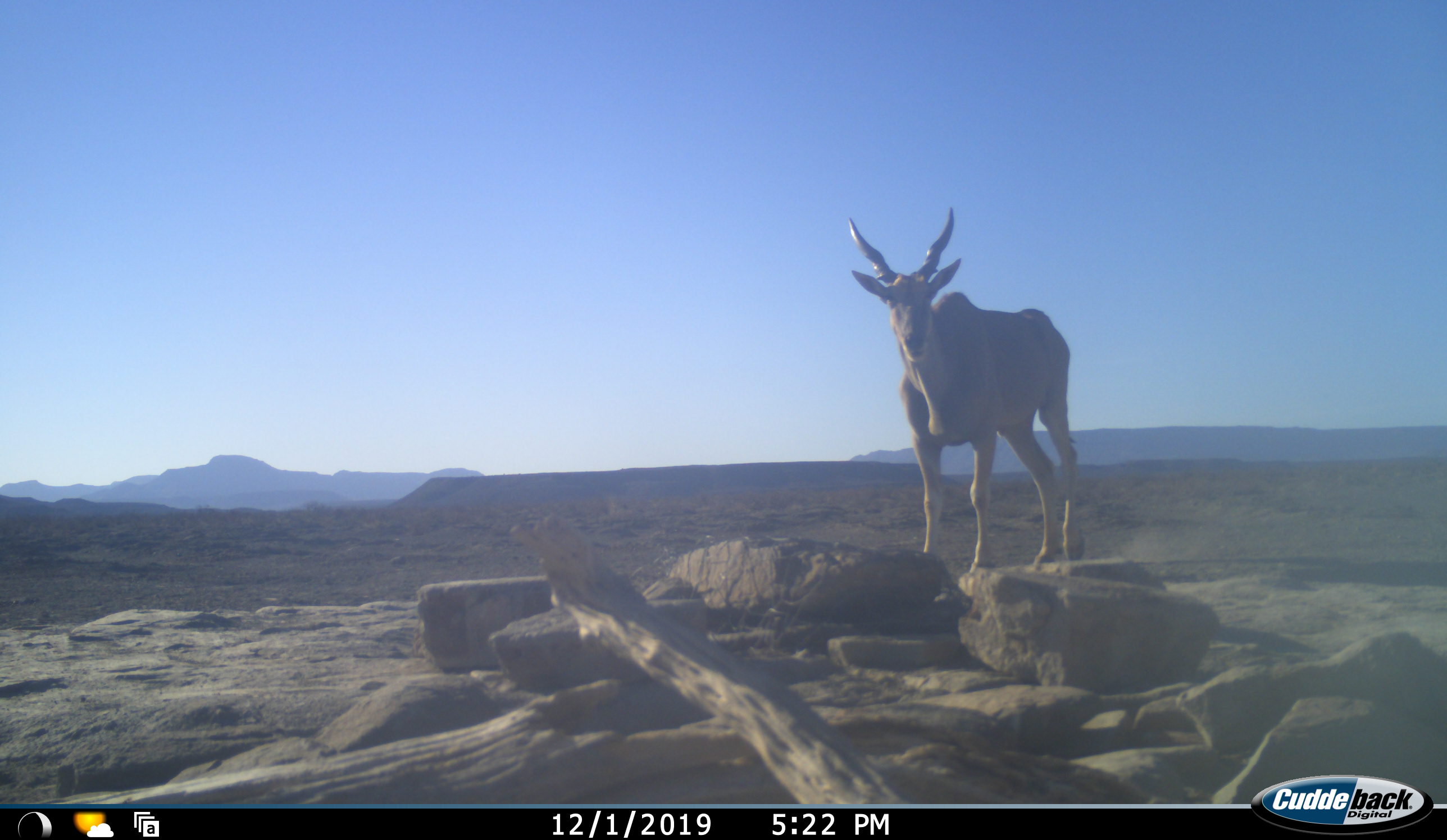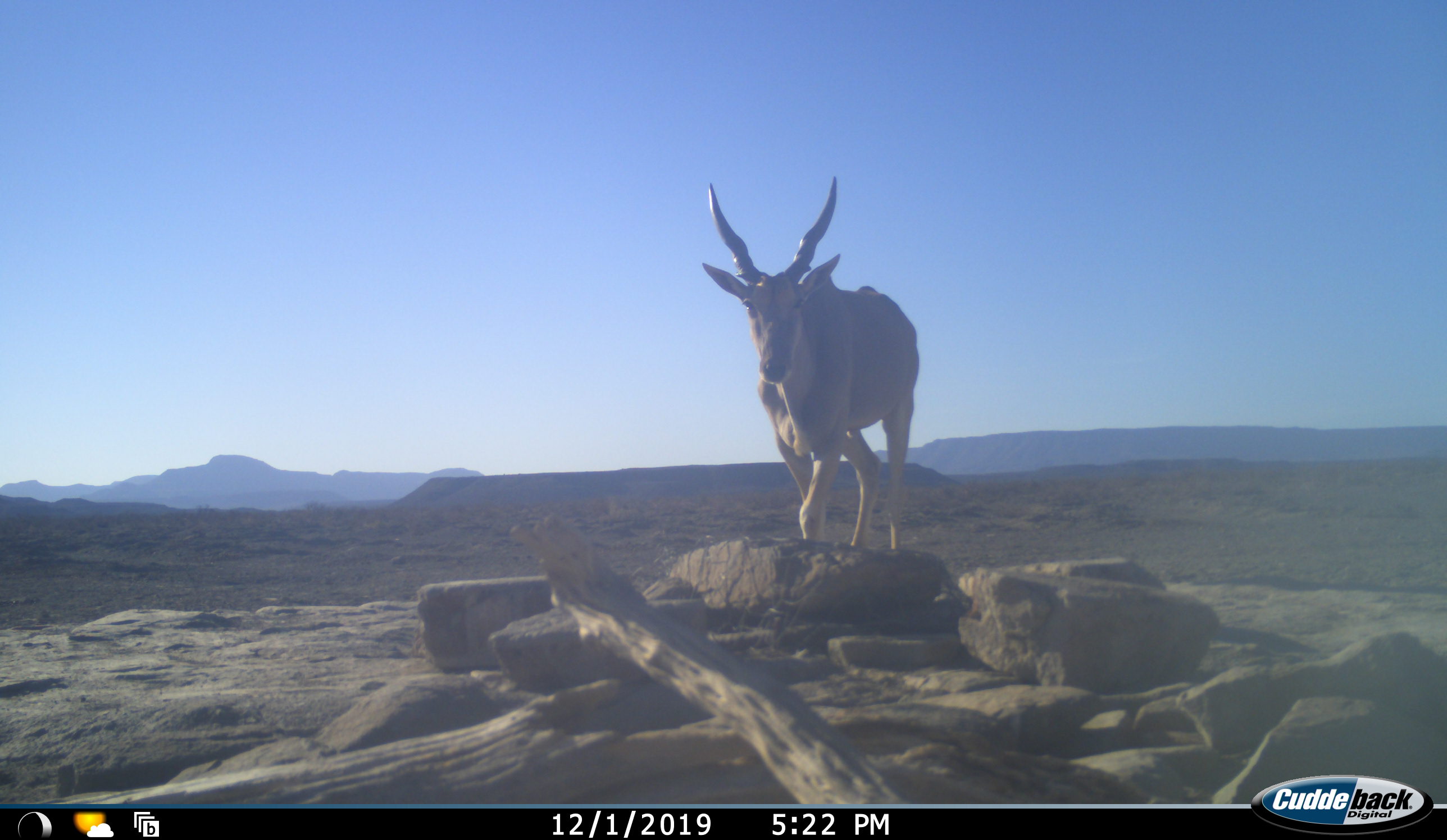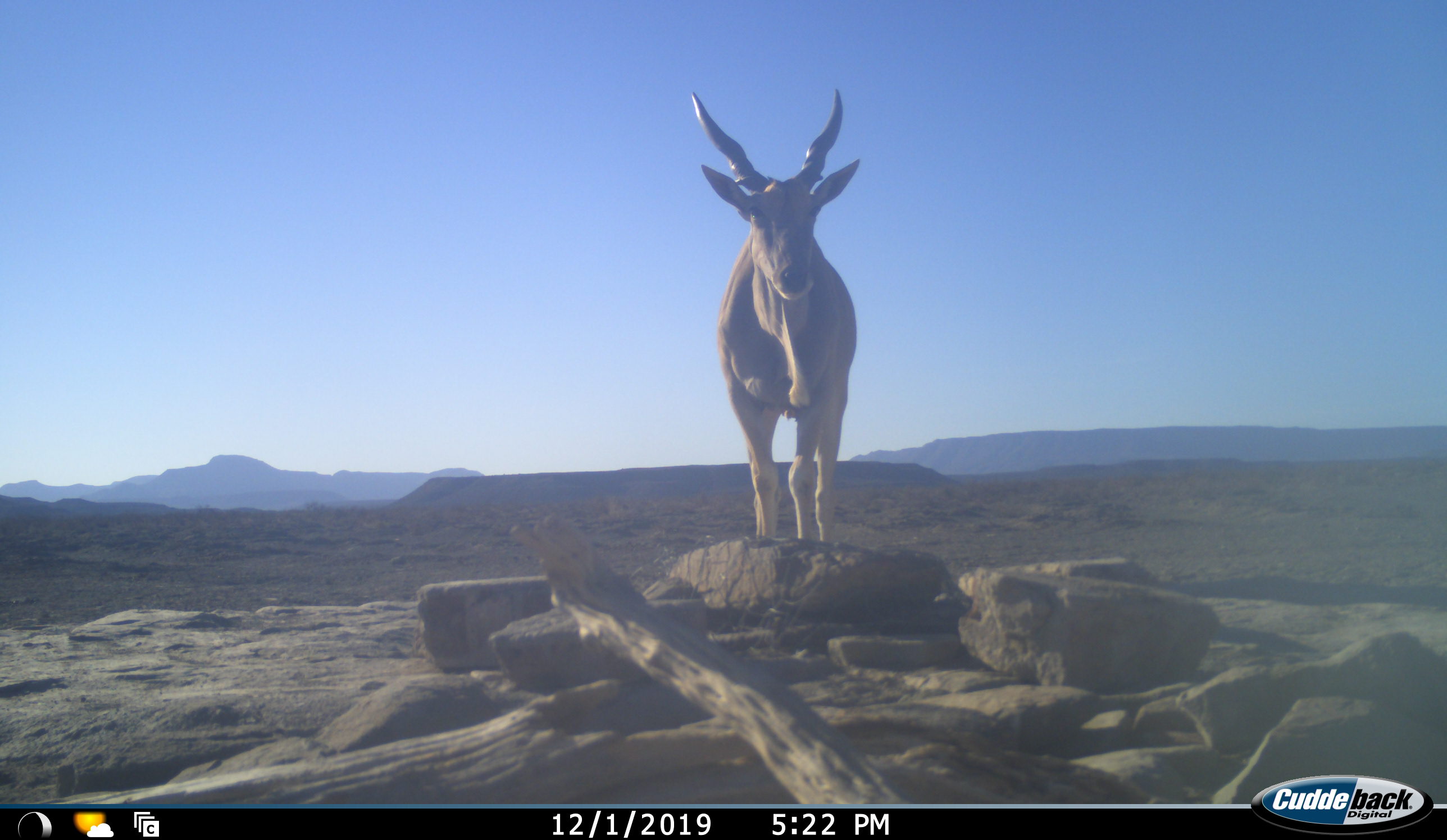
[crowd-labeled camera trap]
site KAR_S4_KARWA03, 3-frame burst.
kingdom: Animalia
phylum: Chordata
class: Mammalia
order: Artiodactyla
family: Bovidae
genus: Tragelaphus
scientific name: Tragelaphus oryx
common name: eland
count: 1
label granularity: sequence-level